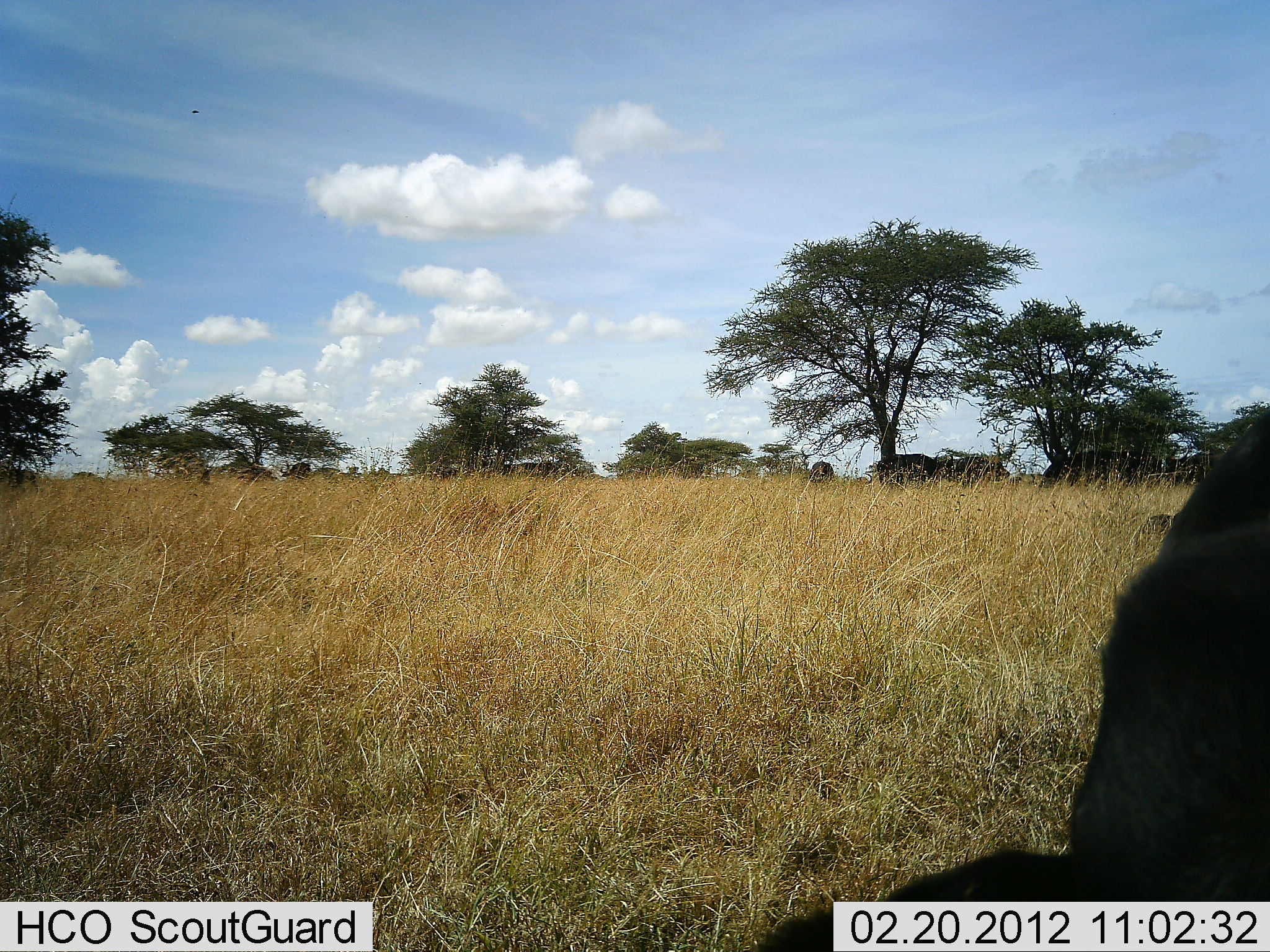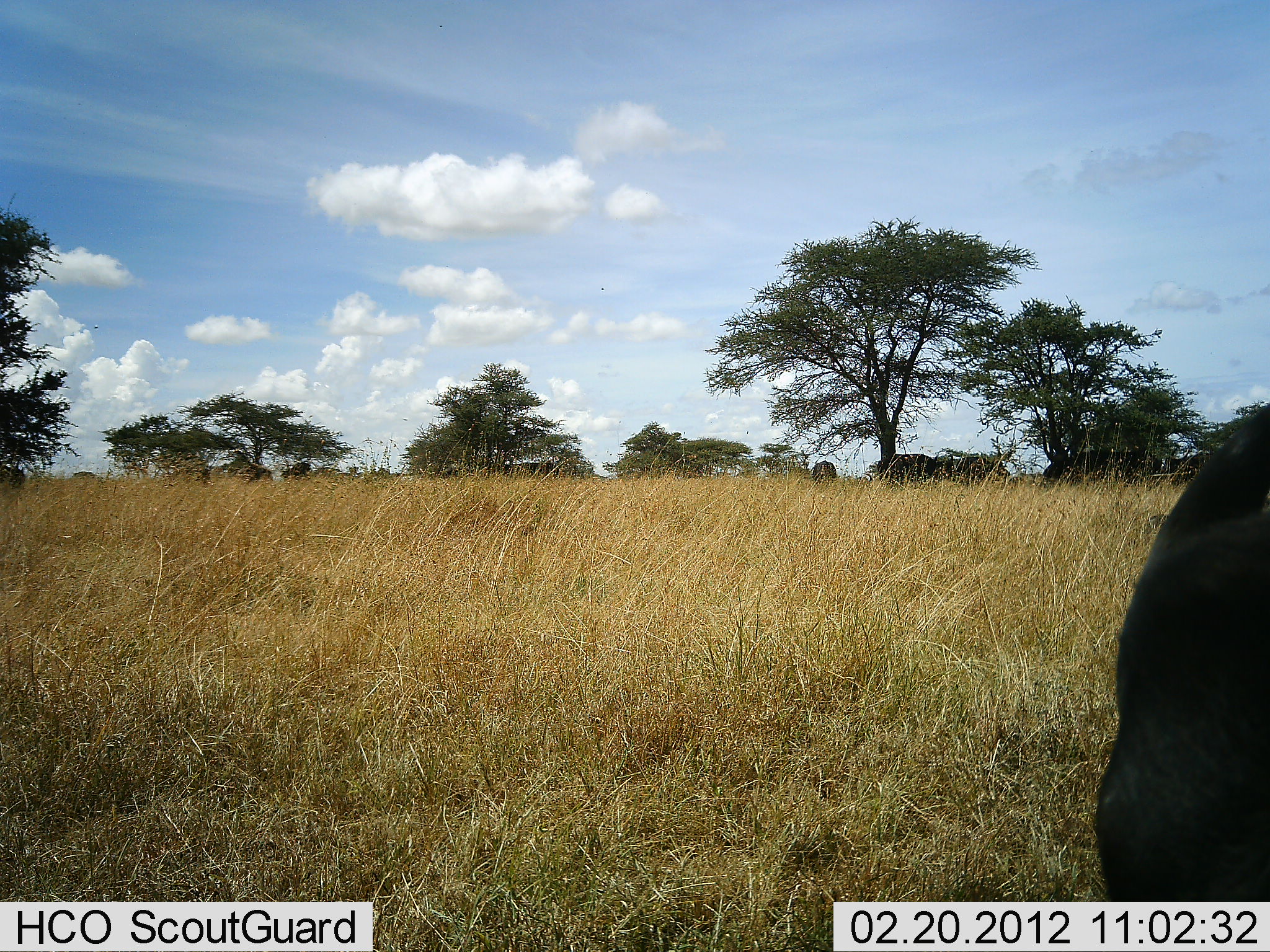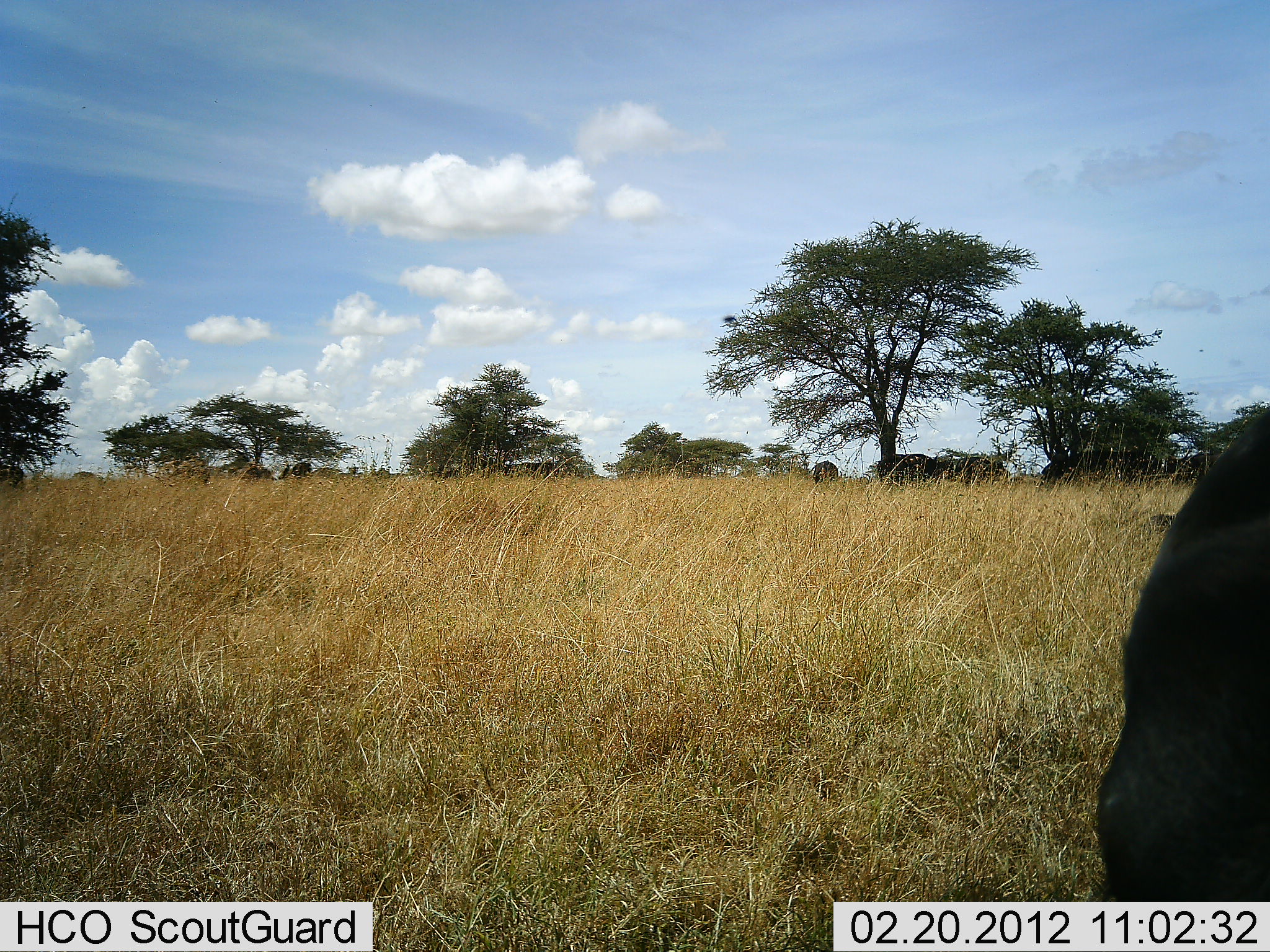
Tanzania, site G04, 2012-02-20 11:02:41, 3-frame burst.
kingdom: Animalia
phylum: Chordata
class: Mammalia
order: Artiodactyla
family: Bovidae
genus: Syncerus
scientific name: Syncerus caffer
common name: cape buffalo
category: buffalo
Buffalo (cape buffalo) (Syncerus caffer), count 11-50. Behavior (volunteer vote fractions): standing 78%, resting 22%, moving 0%, interacting 0%. Young present (vote fraction): 0%. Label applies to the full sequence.